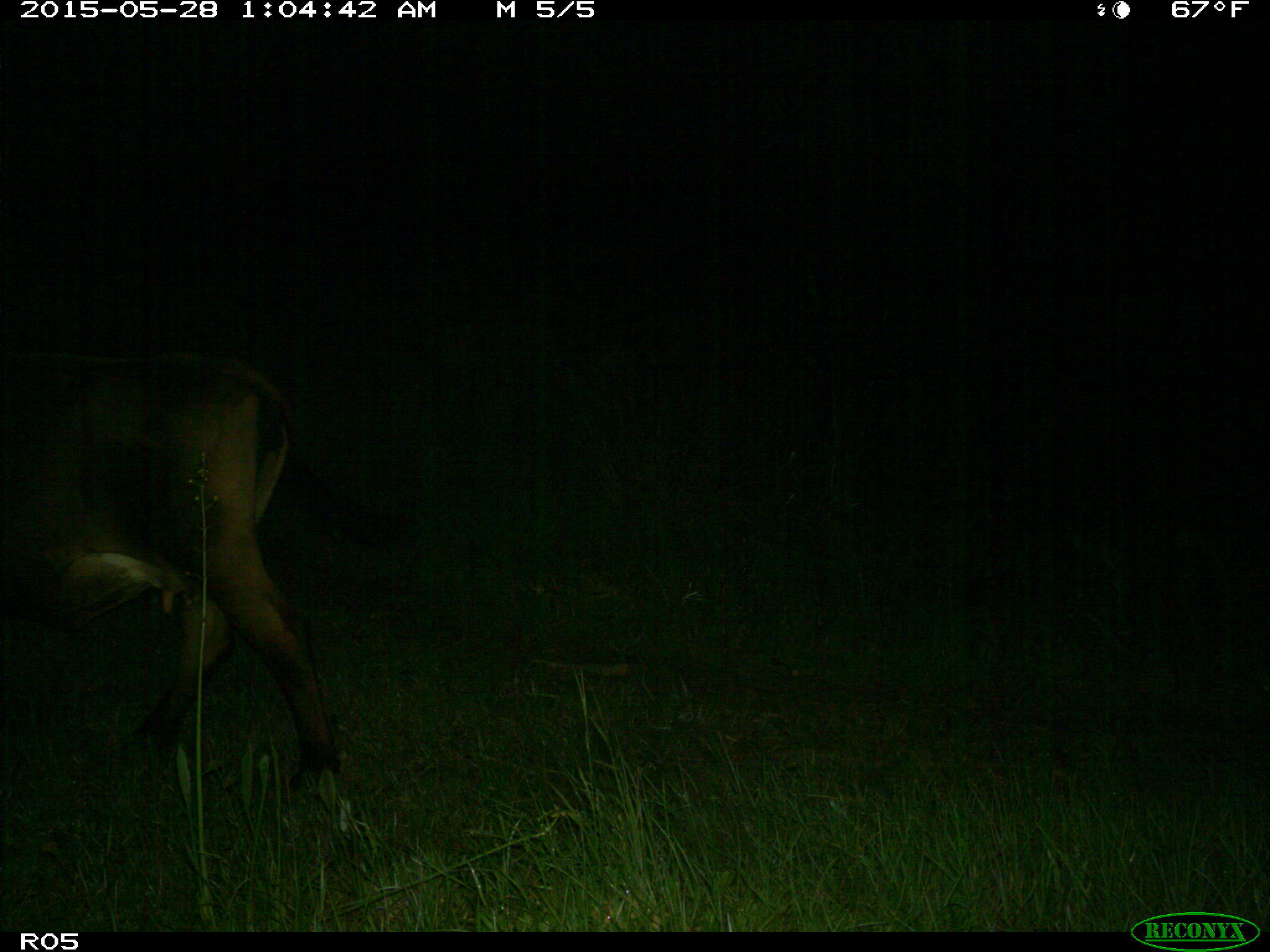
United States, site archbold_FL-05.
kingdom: Animalia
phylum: Chordata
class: Mammalia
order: Artiodactyla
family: Bovidae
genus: Bos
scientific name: Bos taurus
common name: domestic cow